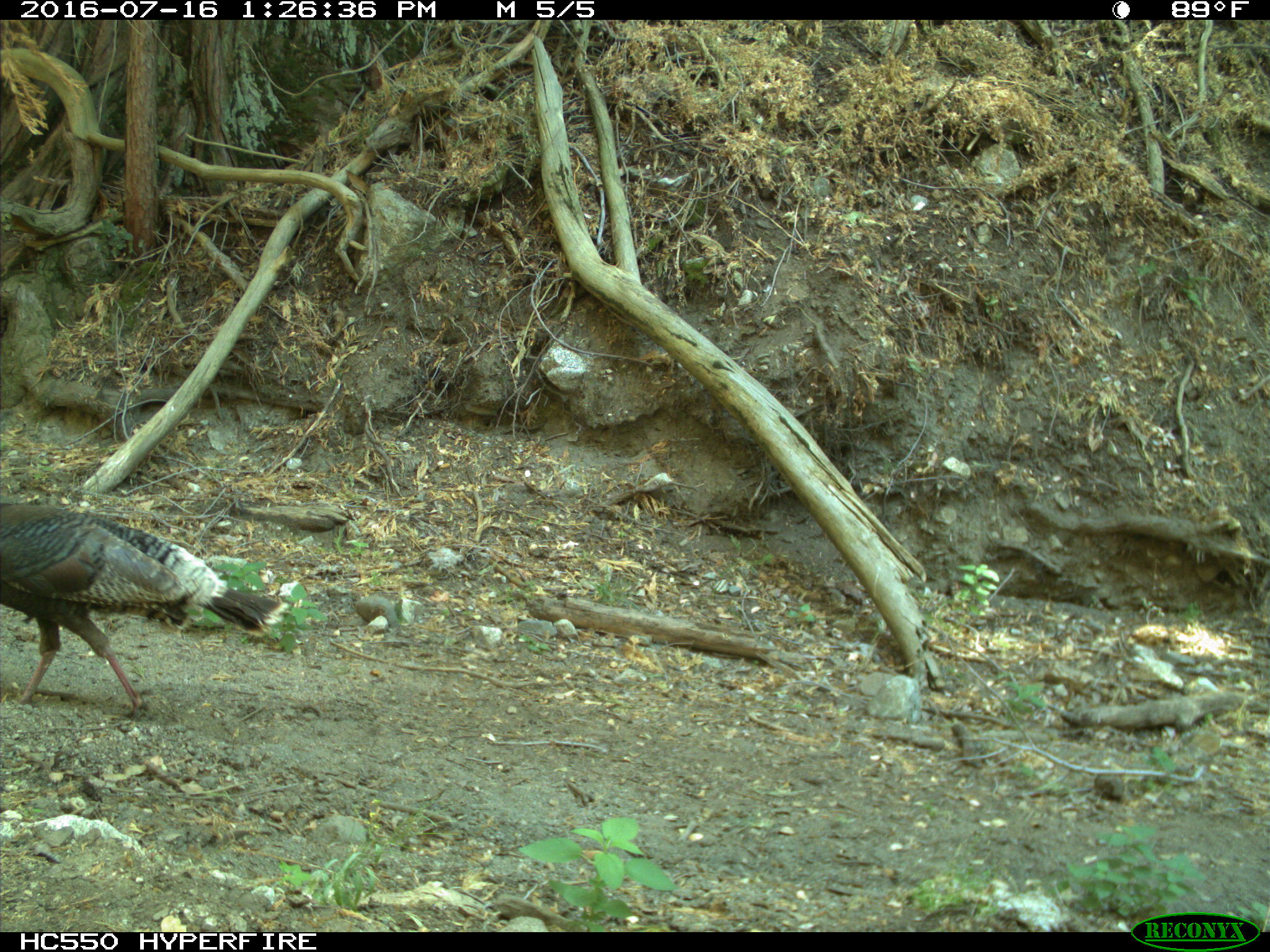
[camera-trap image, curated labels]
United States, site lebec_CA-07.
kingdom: Animalia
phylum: Chordata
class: Aves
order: Galliformes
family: Phasianidae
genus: Meleagris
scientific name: Meleagris gallopavo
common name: wild turkey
Meleagris gallopavo (wild turkey).